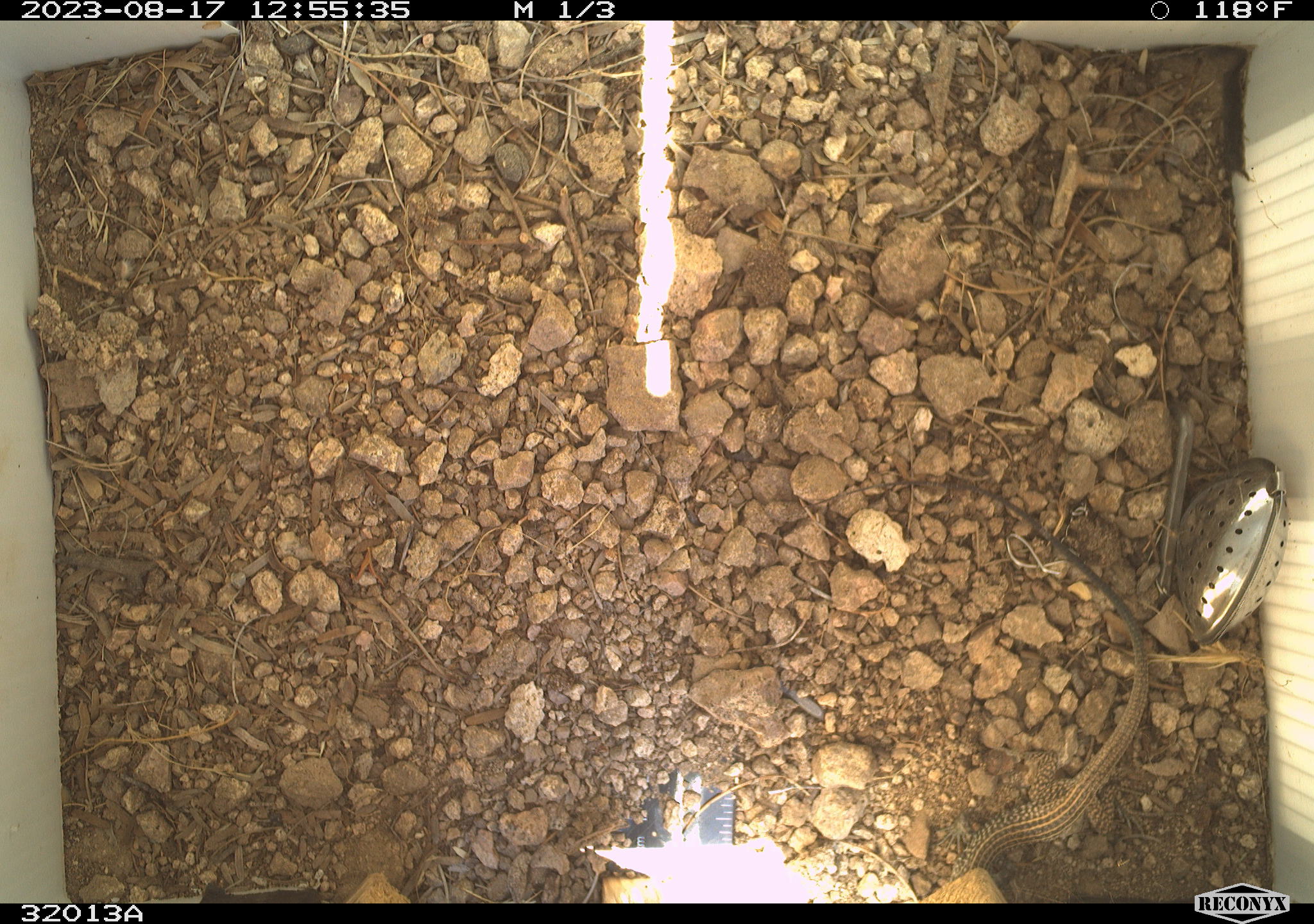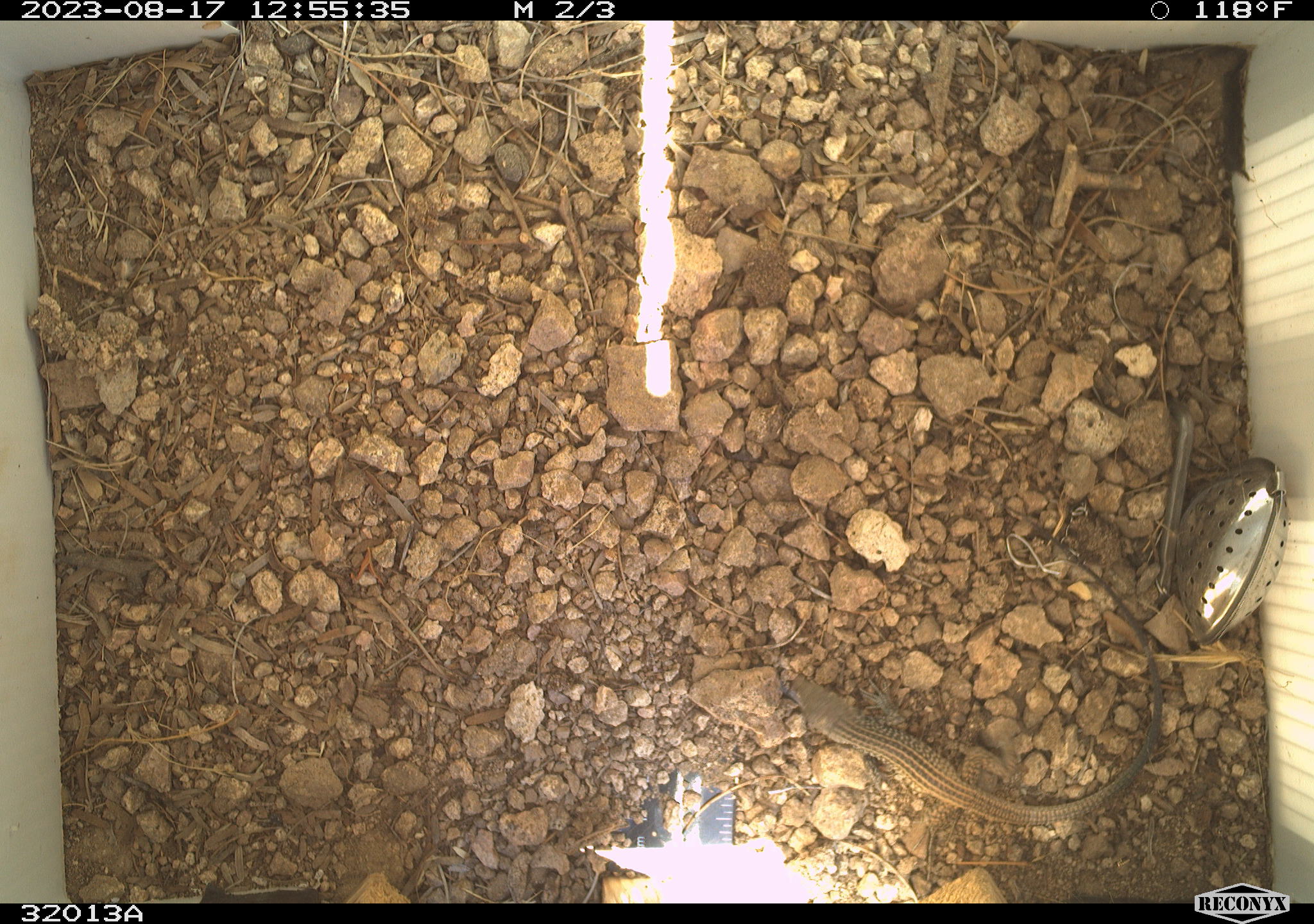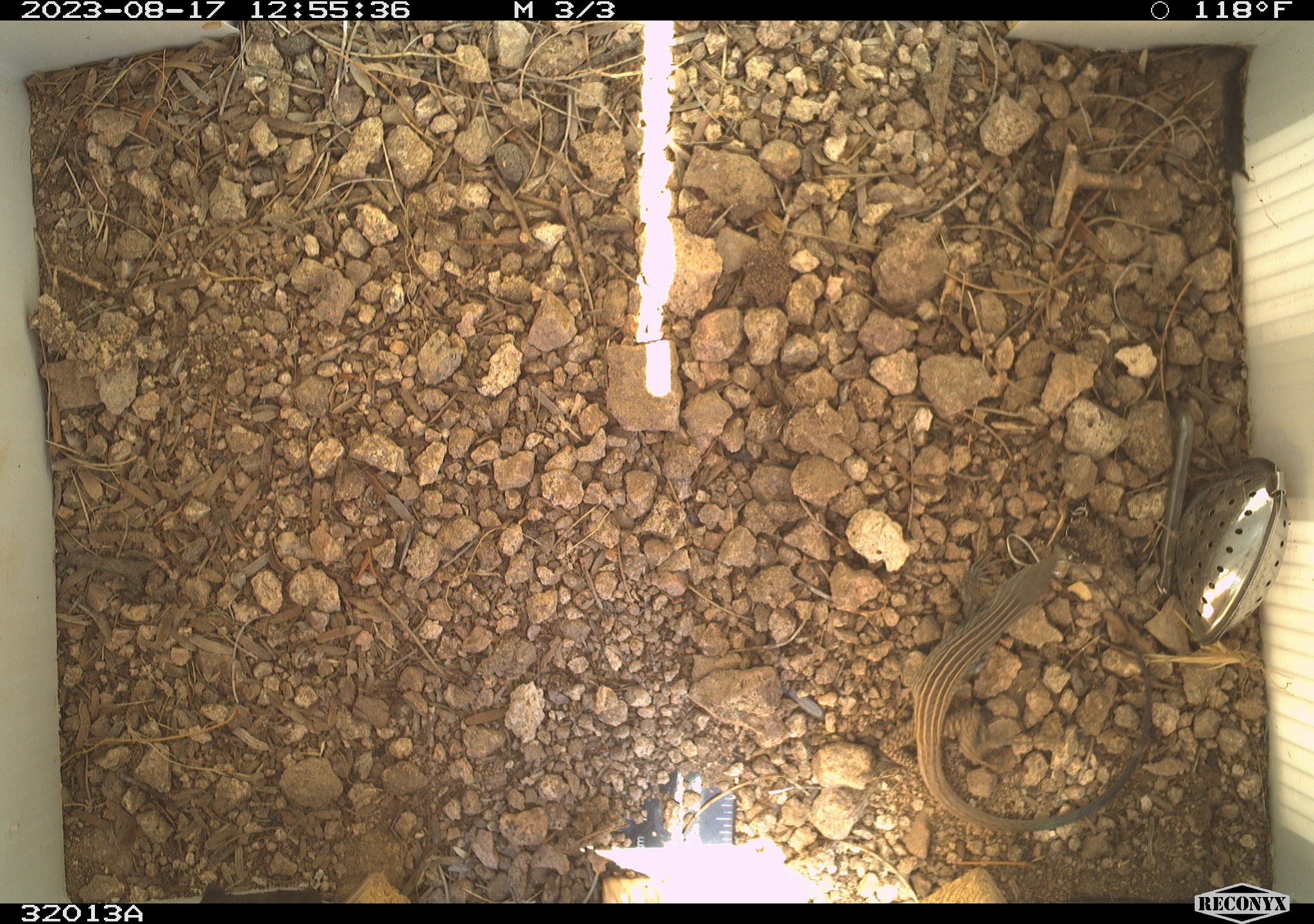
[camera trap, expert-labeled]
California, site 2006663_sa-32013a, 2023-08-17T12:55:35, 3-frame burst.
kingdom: Animalia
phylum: Chordata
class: Reptilia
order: Squamata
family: Teiidae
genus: Aspidoscelis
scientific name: Aspidoscelis tigris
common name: western whiptail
Western whiptail (Aspidoscelis tigris).